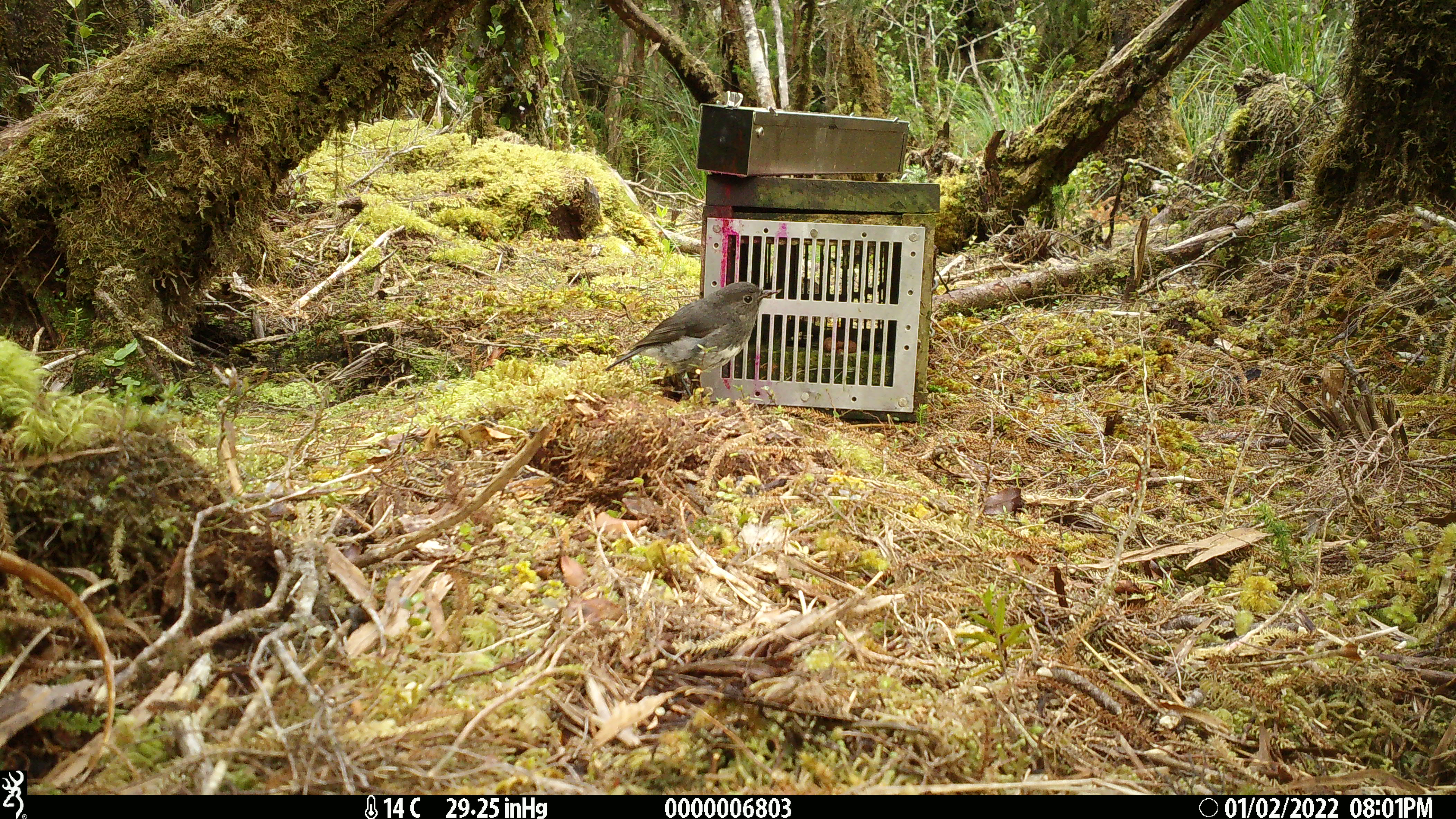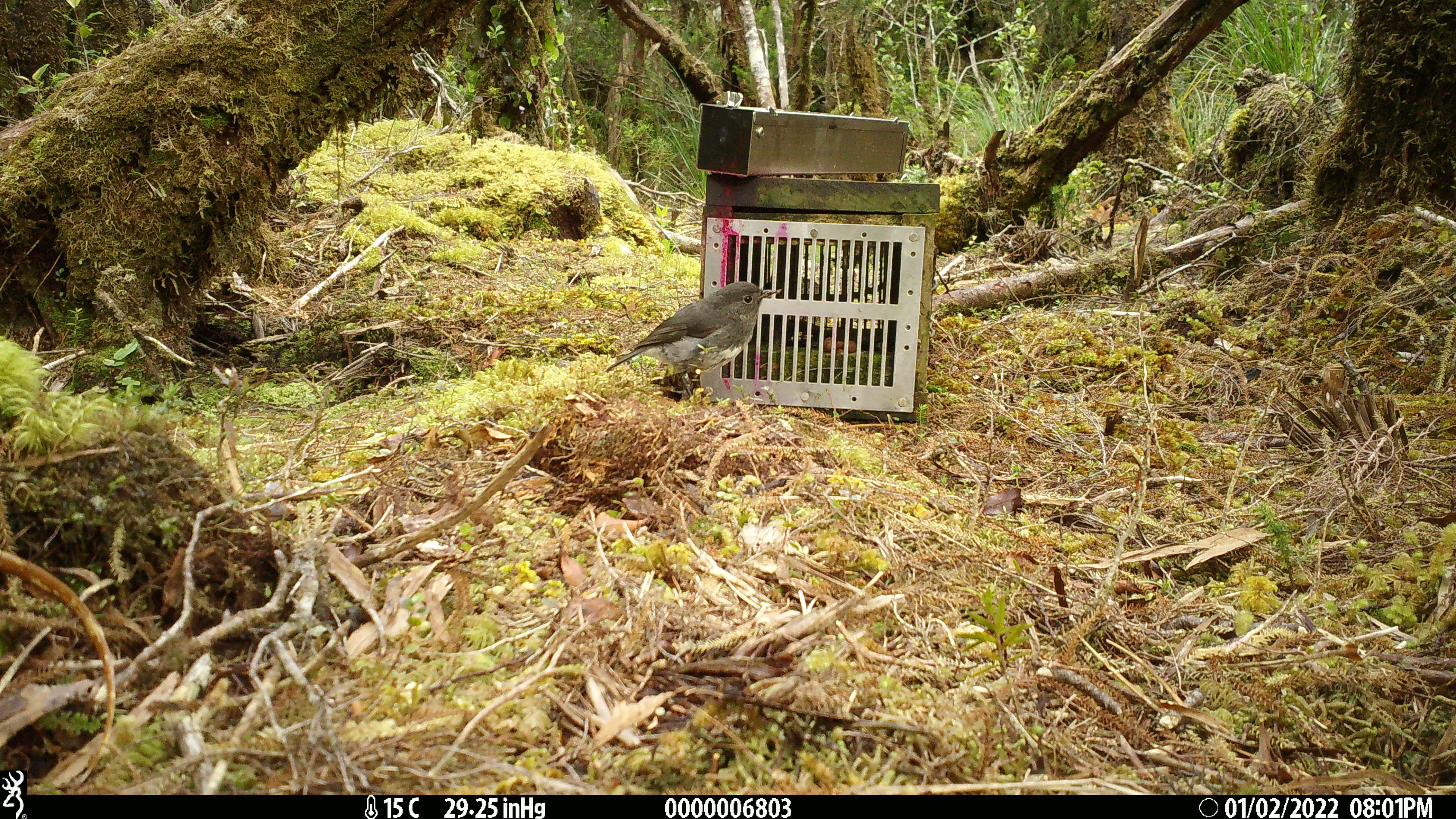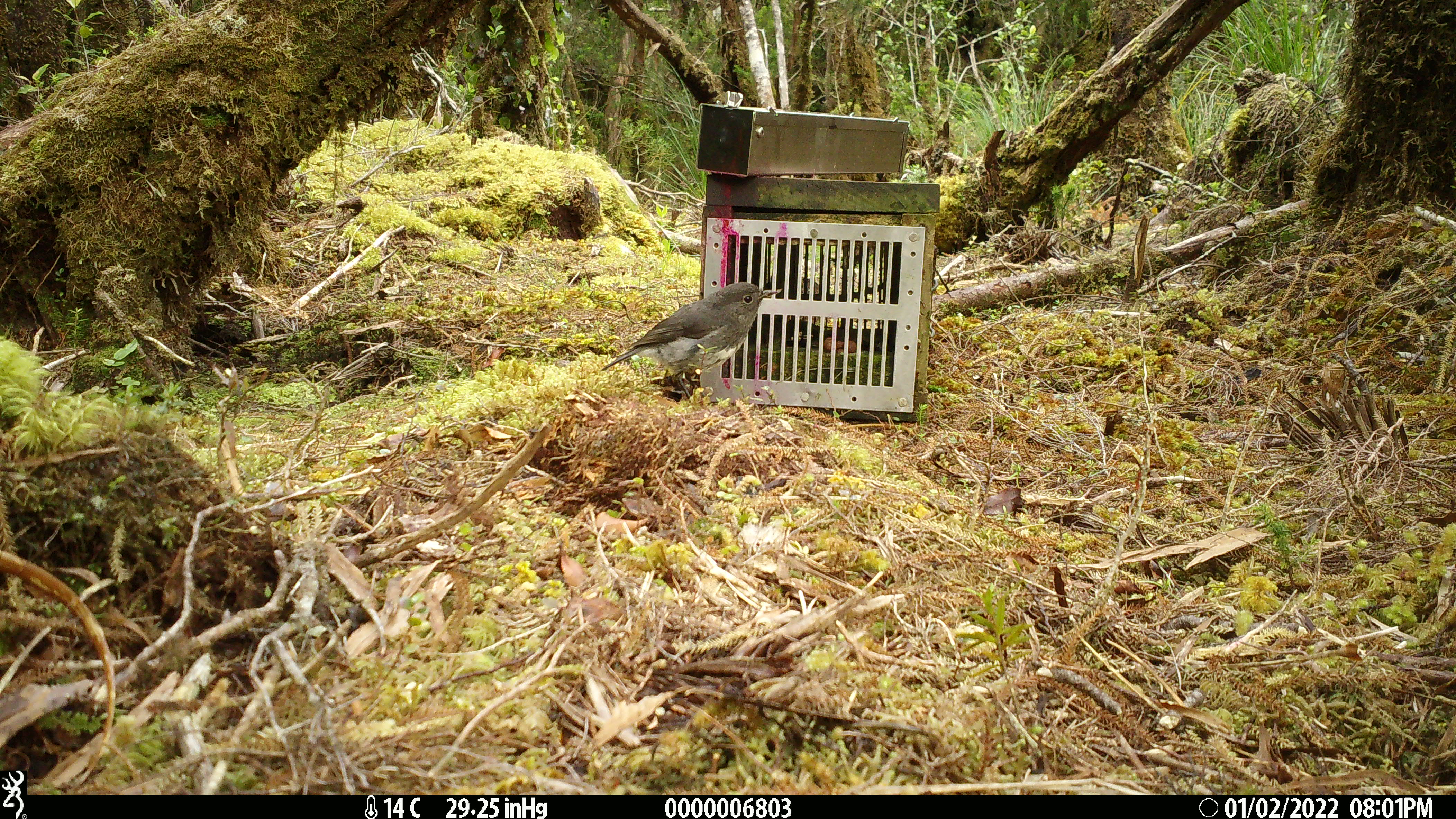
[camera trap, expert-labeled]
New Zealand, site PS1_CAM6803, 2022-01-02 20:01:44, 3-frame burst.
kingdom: Animalia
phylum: Chordata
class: Aves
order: Passeriformes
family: Petroicidae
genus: Petroica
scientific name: Petroica australis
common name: new zealand robin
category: robin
Robin (new zealand robin) (Petroica australis).